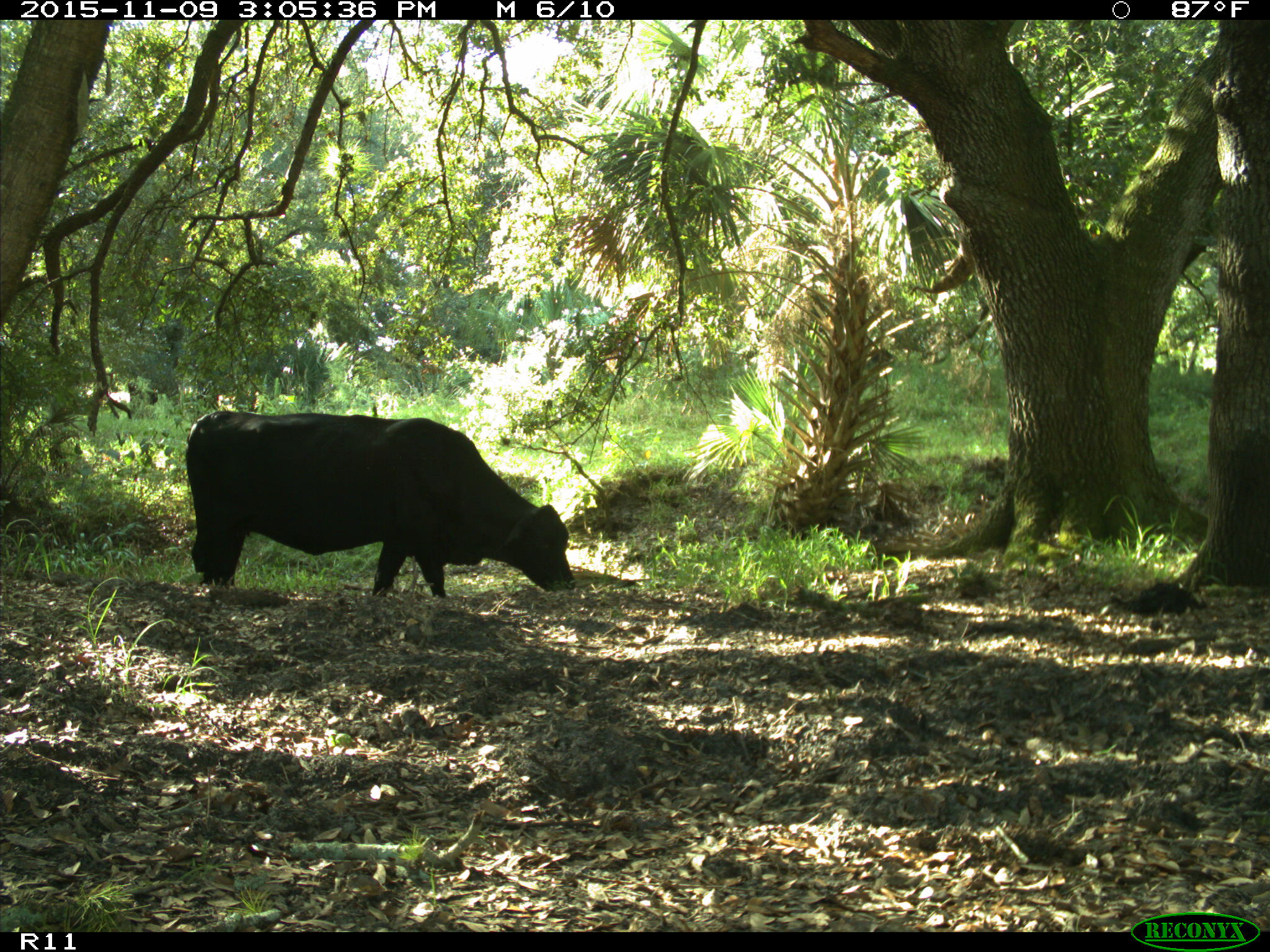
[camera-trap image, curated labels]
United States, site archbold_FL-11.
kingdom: Animalia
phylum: Chordata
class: Mammalia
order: Artiodactyla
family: Bovidae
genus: Bos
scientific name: Bos taurus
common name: domestic cow